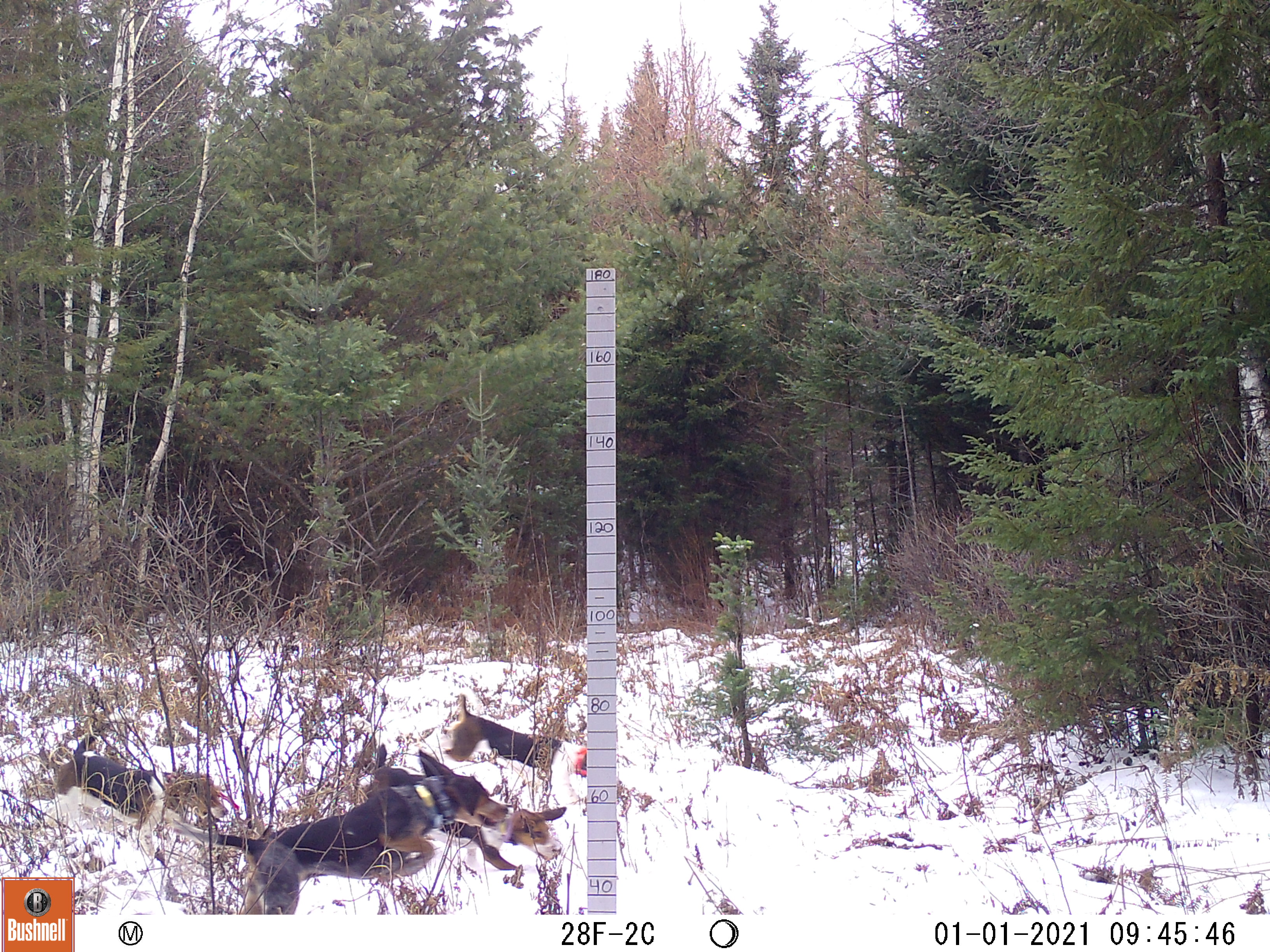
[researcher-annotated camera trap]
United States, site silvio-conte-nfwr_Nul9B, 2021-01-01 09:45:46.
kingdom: Animalia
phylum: Chordata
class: Mammalia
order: Carnivora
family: Canidae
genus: Canis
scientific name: Canis familiaris familiaris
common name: domestic dog